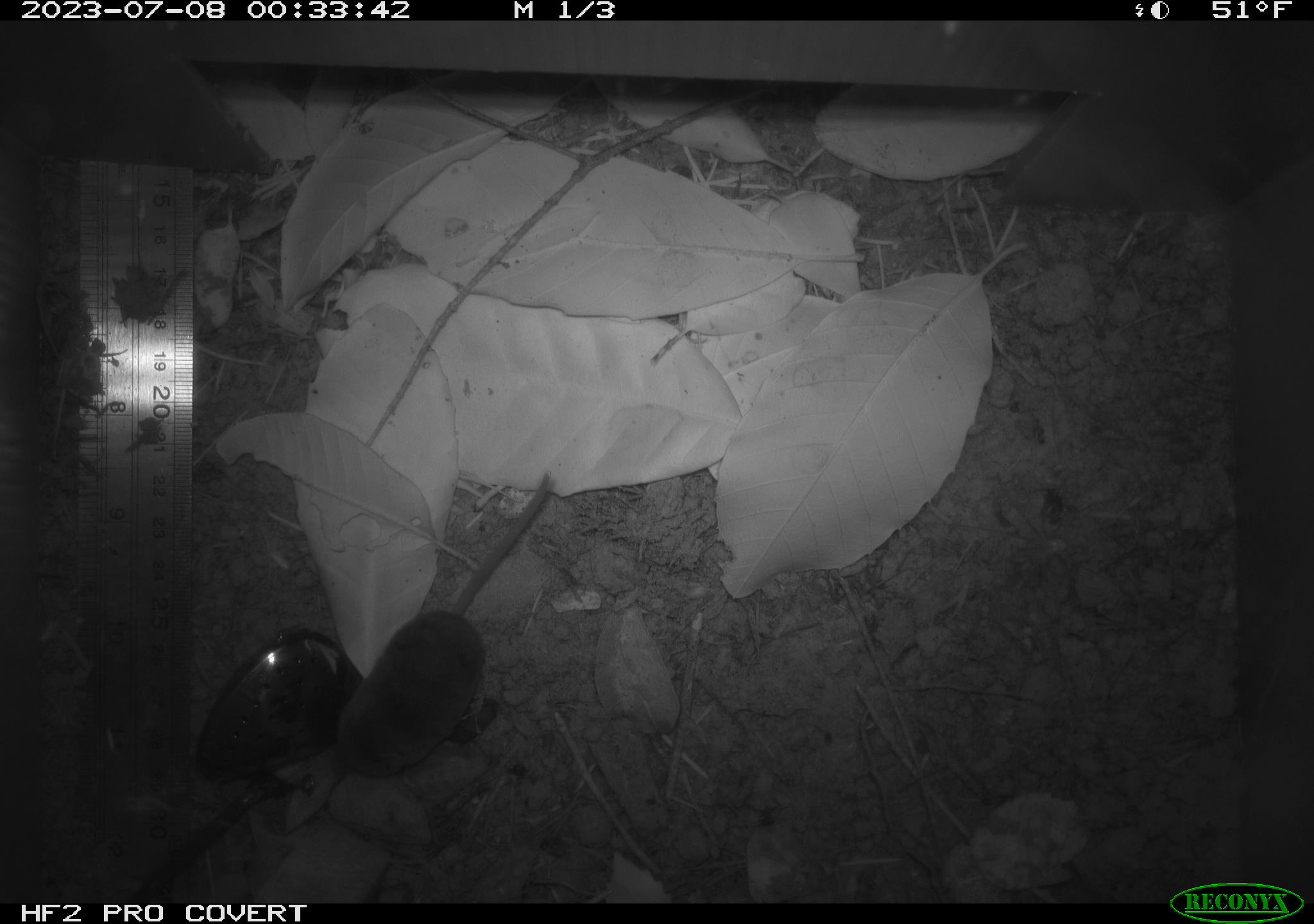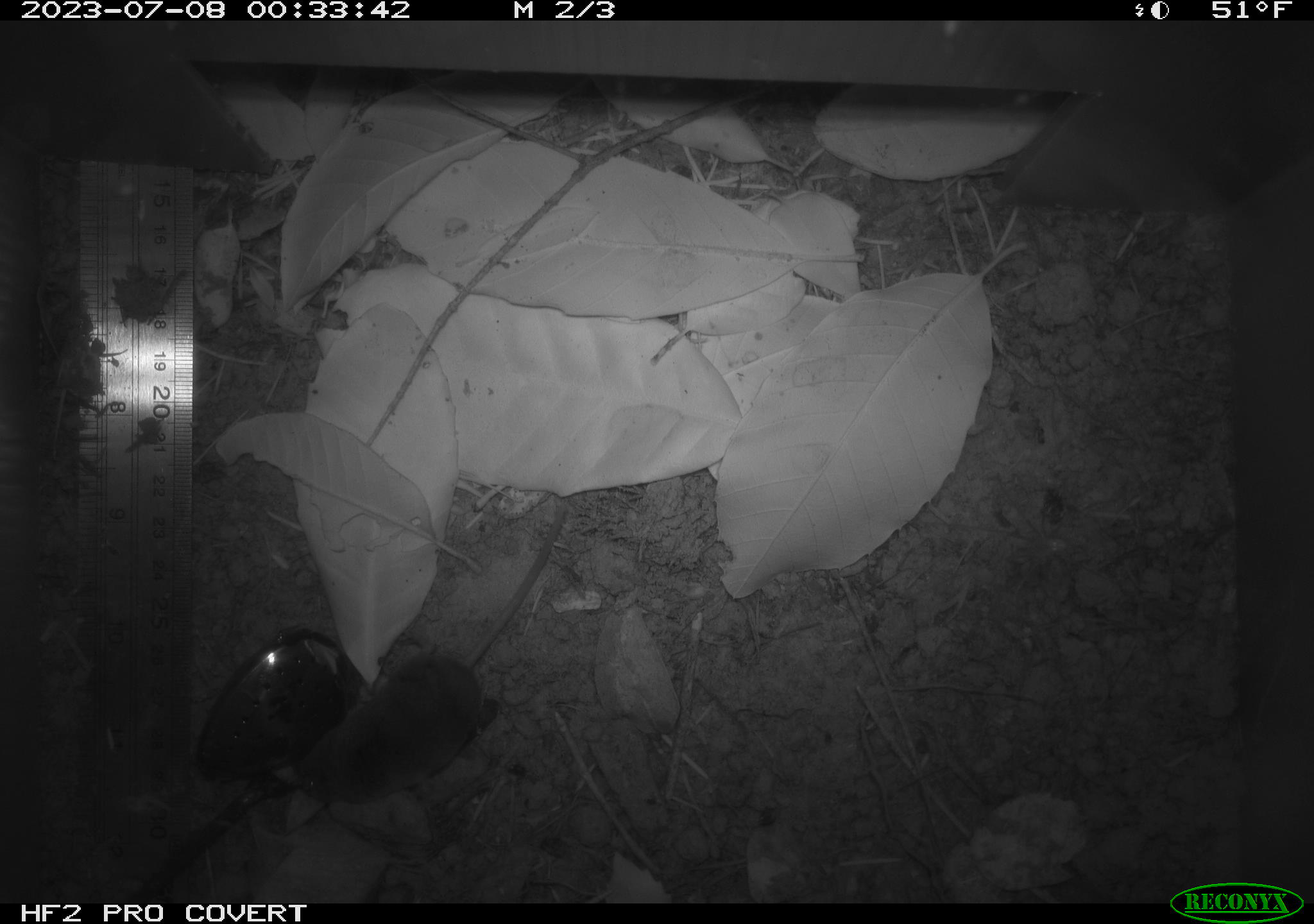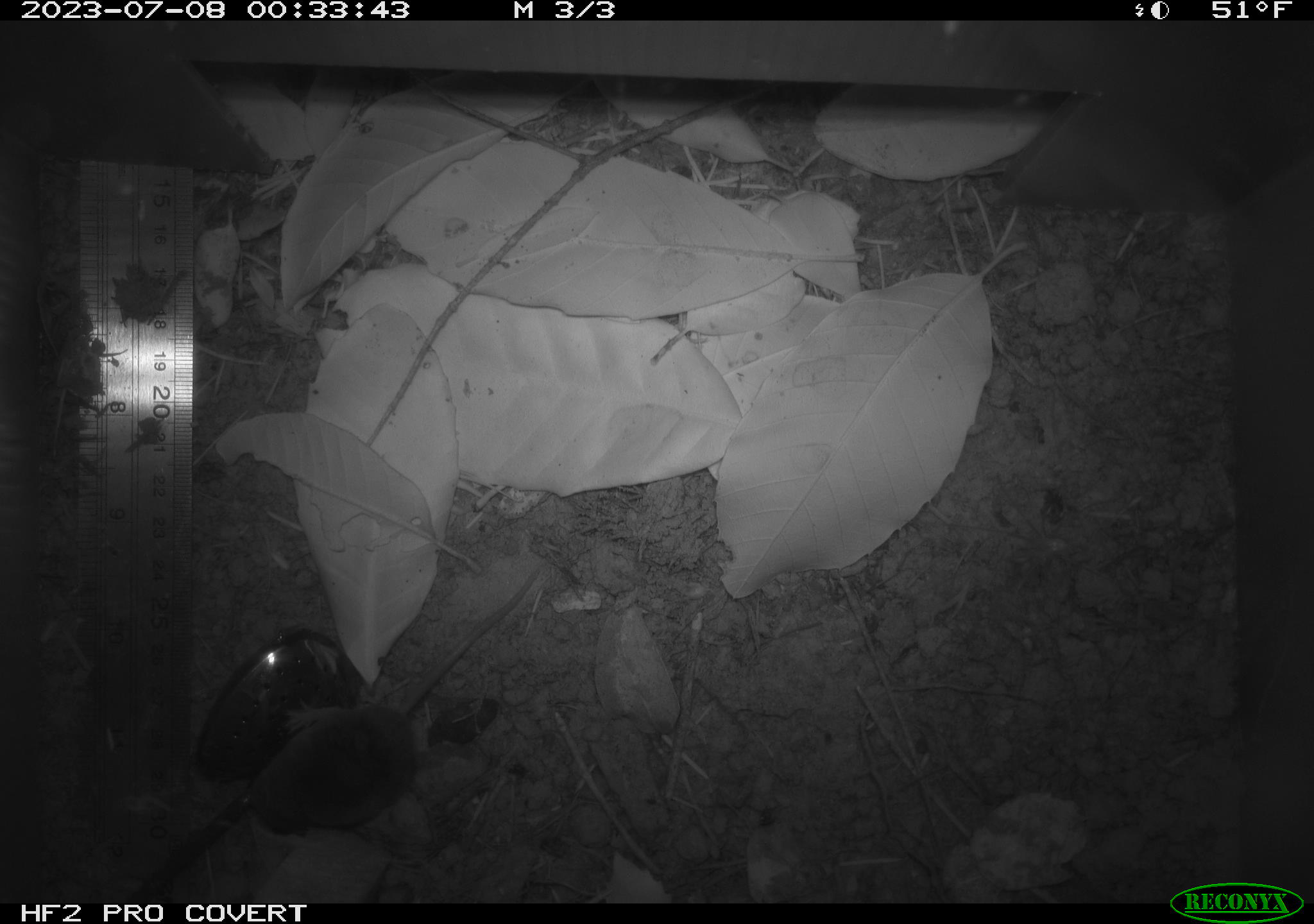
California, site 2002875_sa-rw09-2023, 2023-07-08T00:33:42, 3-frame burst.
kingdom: Animalia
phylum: Chordata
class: Mammalia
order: Rodentia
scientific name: Rodentia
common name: mouse species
Mouse species (Rodentia).